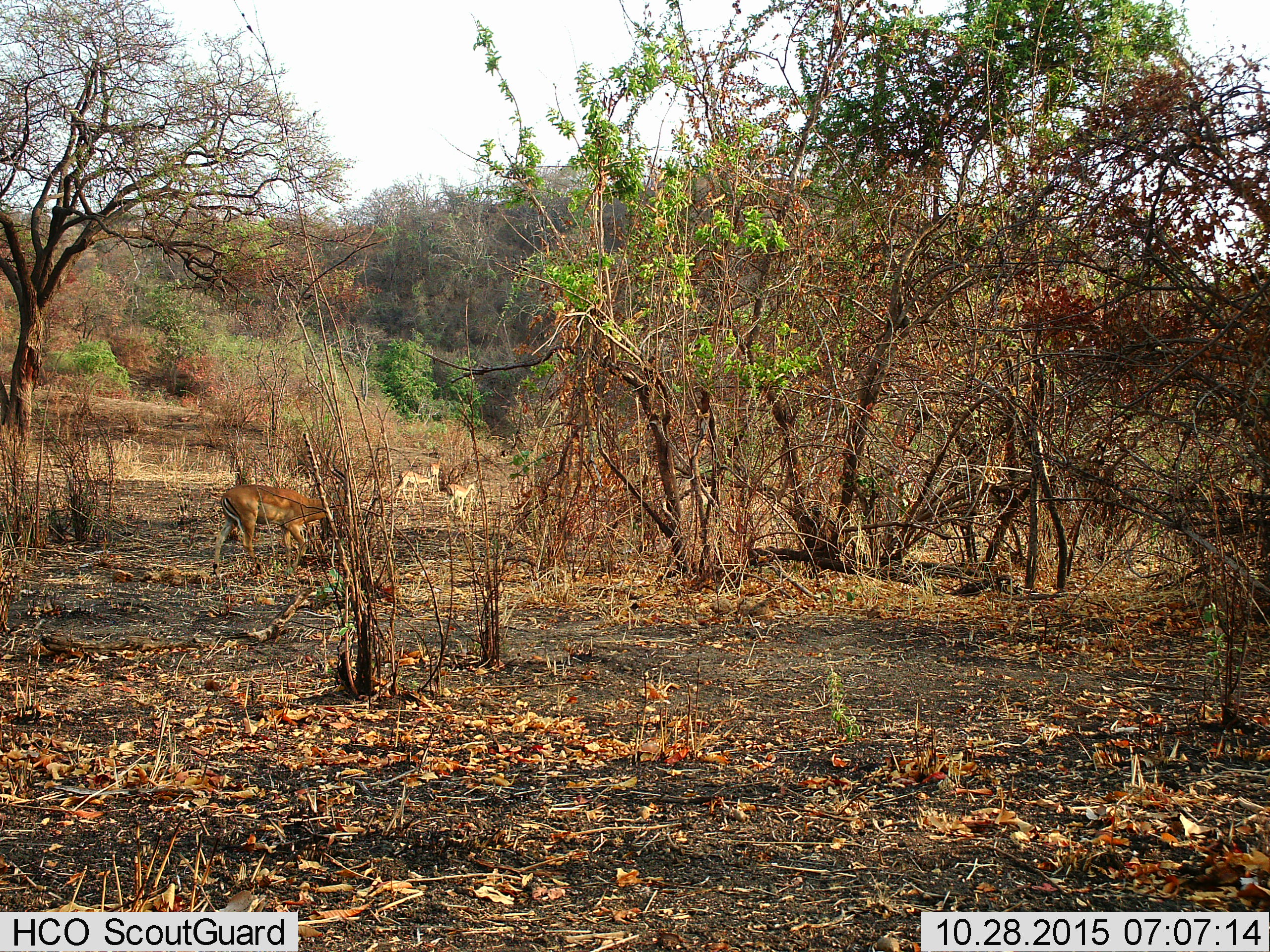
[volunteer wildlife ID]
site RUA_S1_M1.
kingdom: Animalia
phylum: Chordata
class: Mammalia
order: Artiodactyla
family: Bovidae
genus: Aepyceros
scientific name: Aepyceros melampus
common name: impala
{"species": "impala (Aepyceros melampus)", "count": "4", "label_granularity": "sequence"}